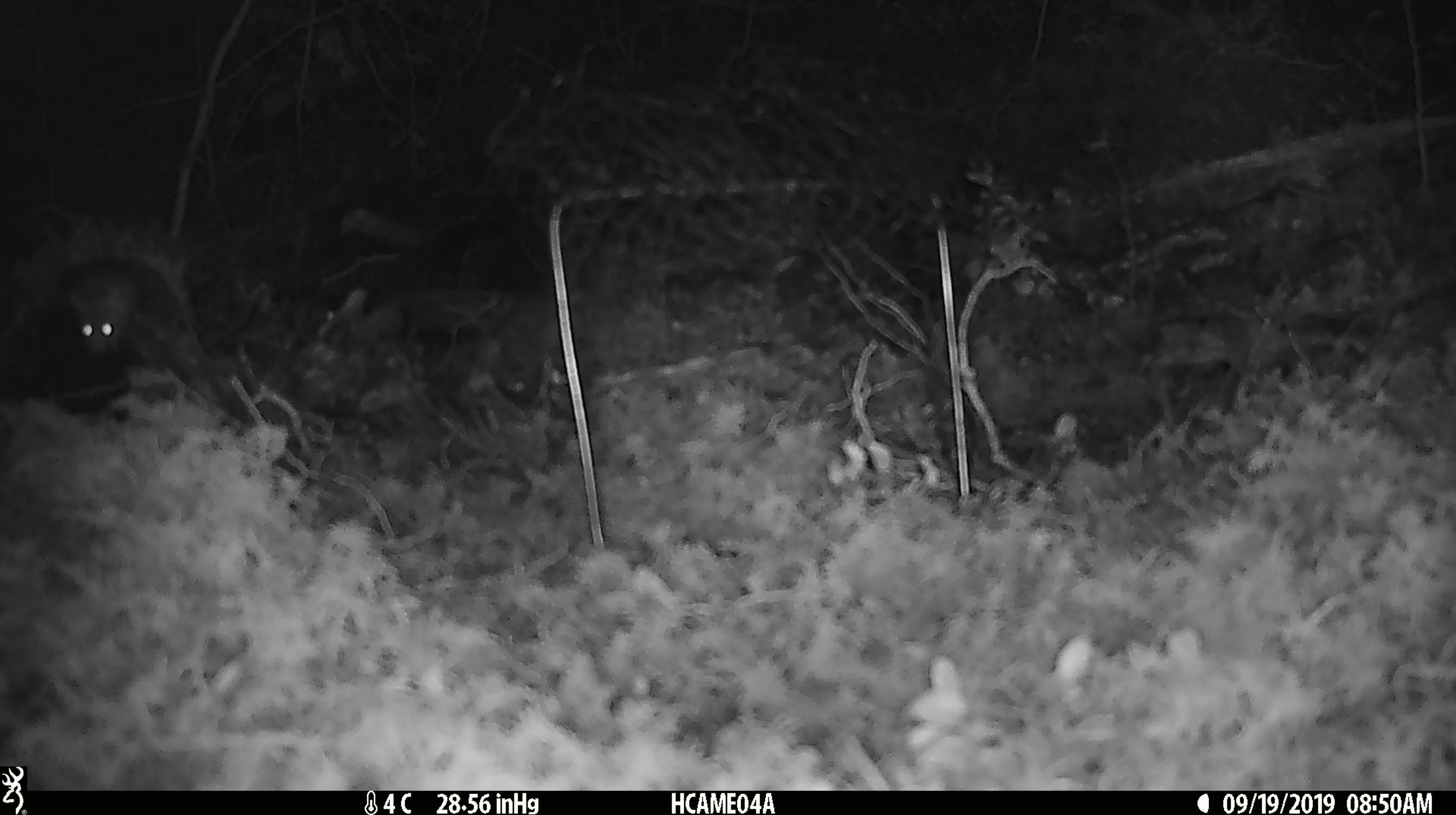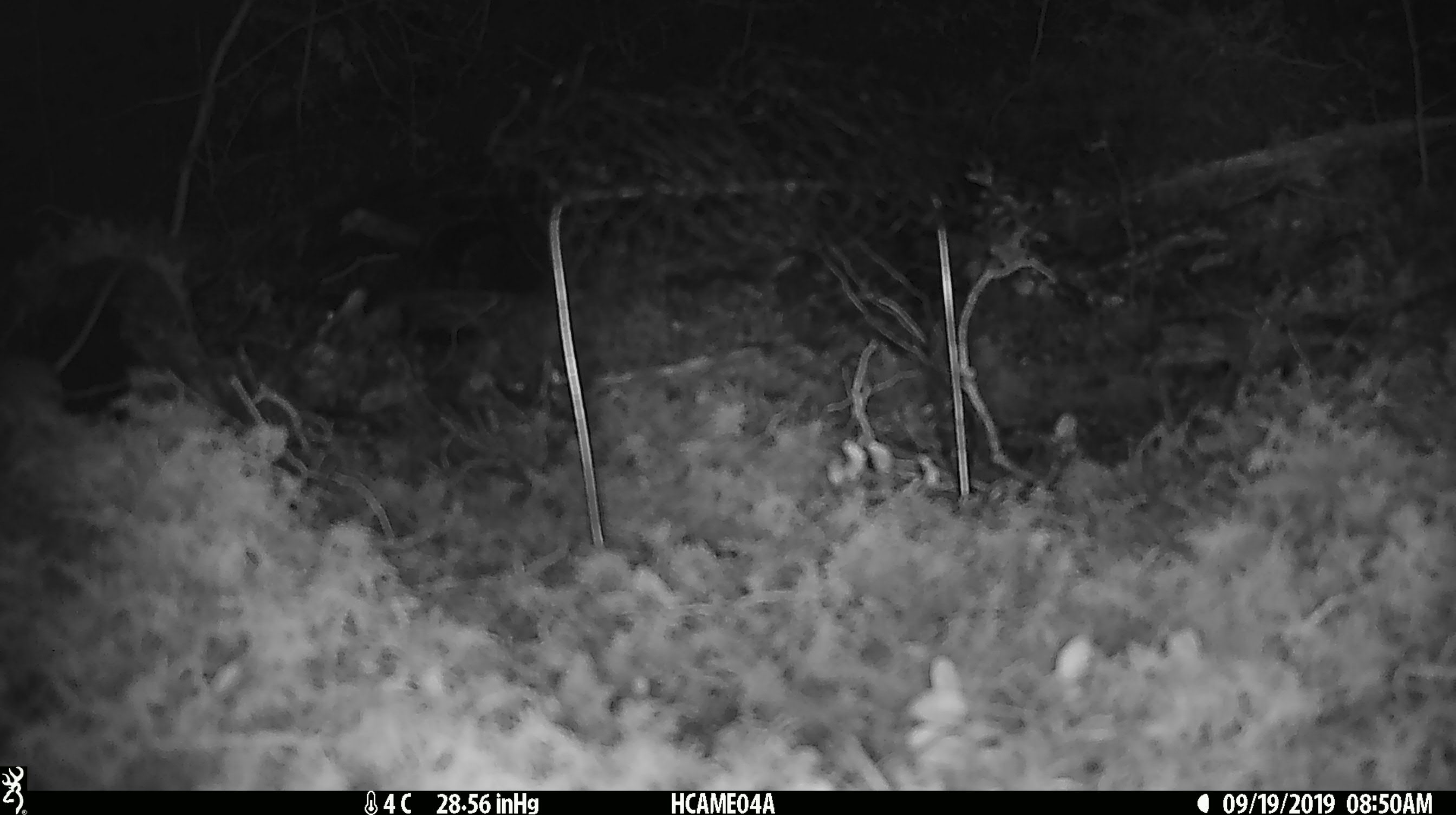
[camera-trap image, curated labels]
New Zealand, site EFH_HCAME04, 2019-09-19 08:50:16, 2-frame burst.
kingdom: Animalia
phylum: Chordata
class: Mammalia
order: Rodentia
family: Muridae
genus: Mus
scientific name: Mus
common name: mouse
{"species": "mouse (Mus)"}